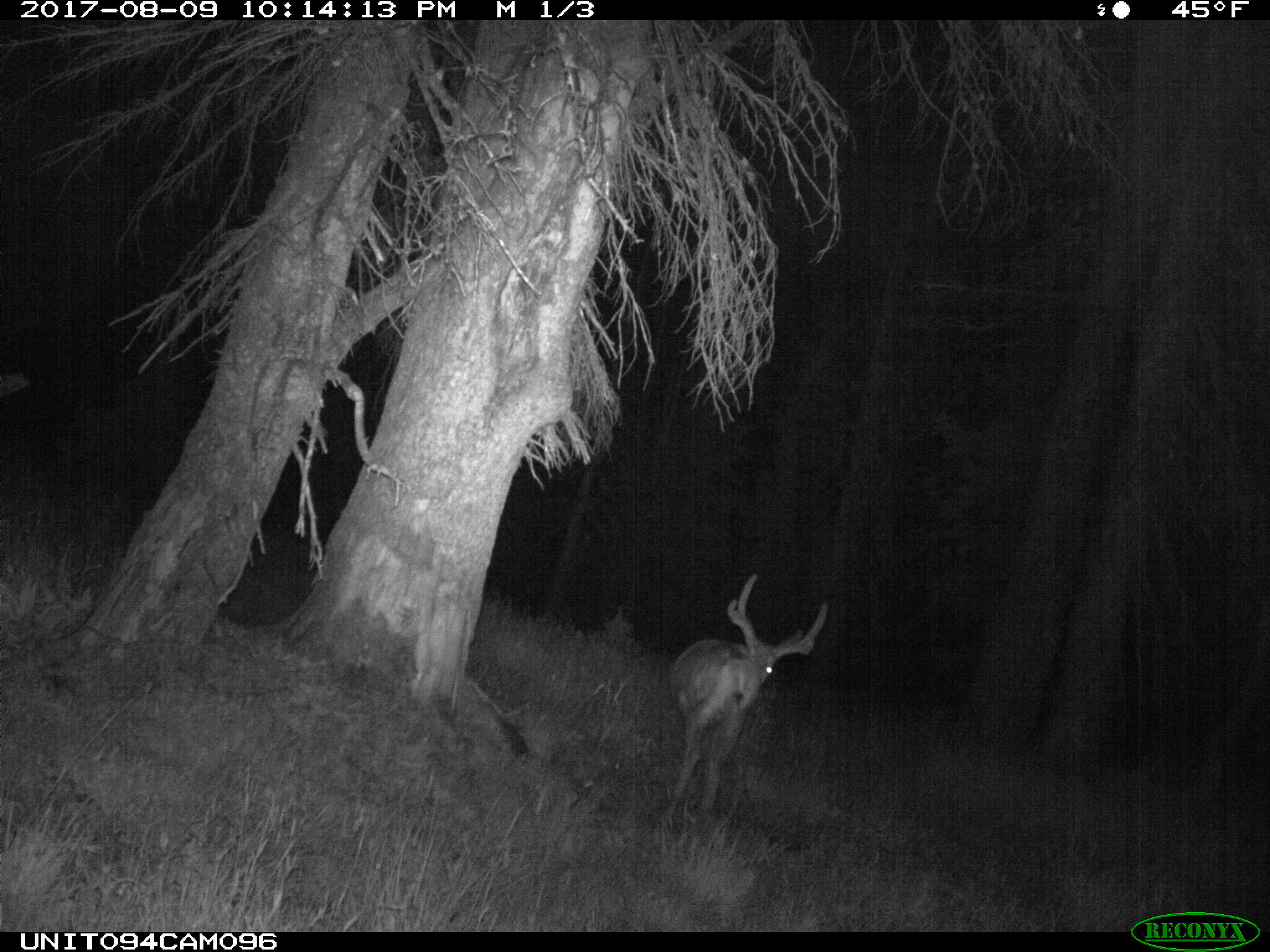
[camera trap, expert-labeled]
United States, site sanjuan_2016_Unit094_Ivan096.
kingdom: Animalia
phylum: Chordata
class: Mammalia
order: Artiodactyla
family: Cervidae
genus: Odocoileus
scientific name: Odocoileus hemionus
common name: mule deer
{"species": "Odocoileus hemionus (mule deer)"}